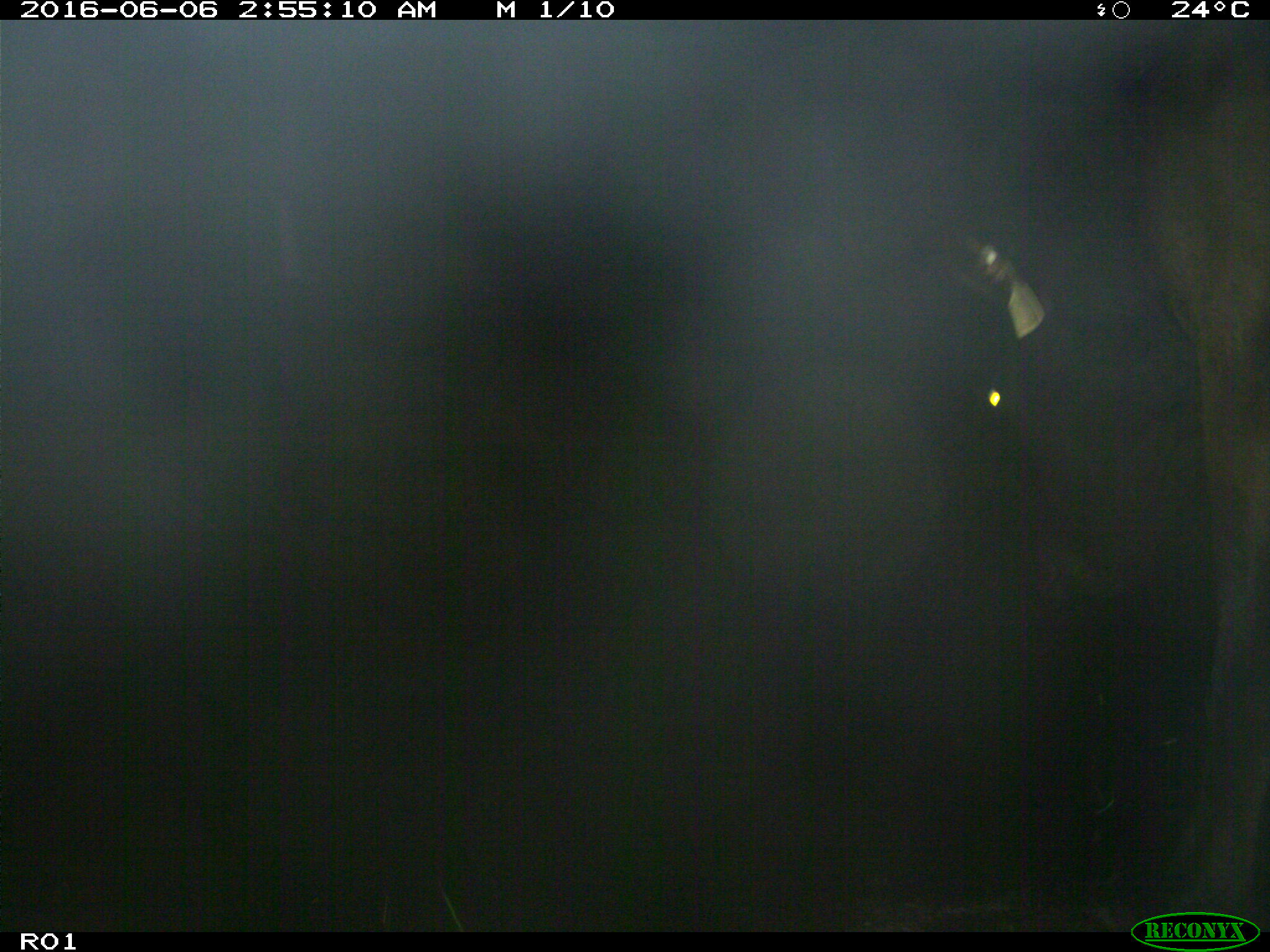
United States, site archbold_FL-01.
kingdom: Animalia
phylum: Chordata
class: Mammalia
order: Artiodactyla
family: Bovidae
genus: Bos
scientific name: Bos taurus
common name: domestic cow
Bos taurus (domestic cow).